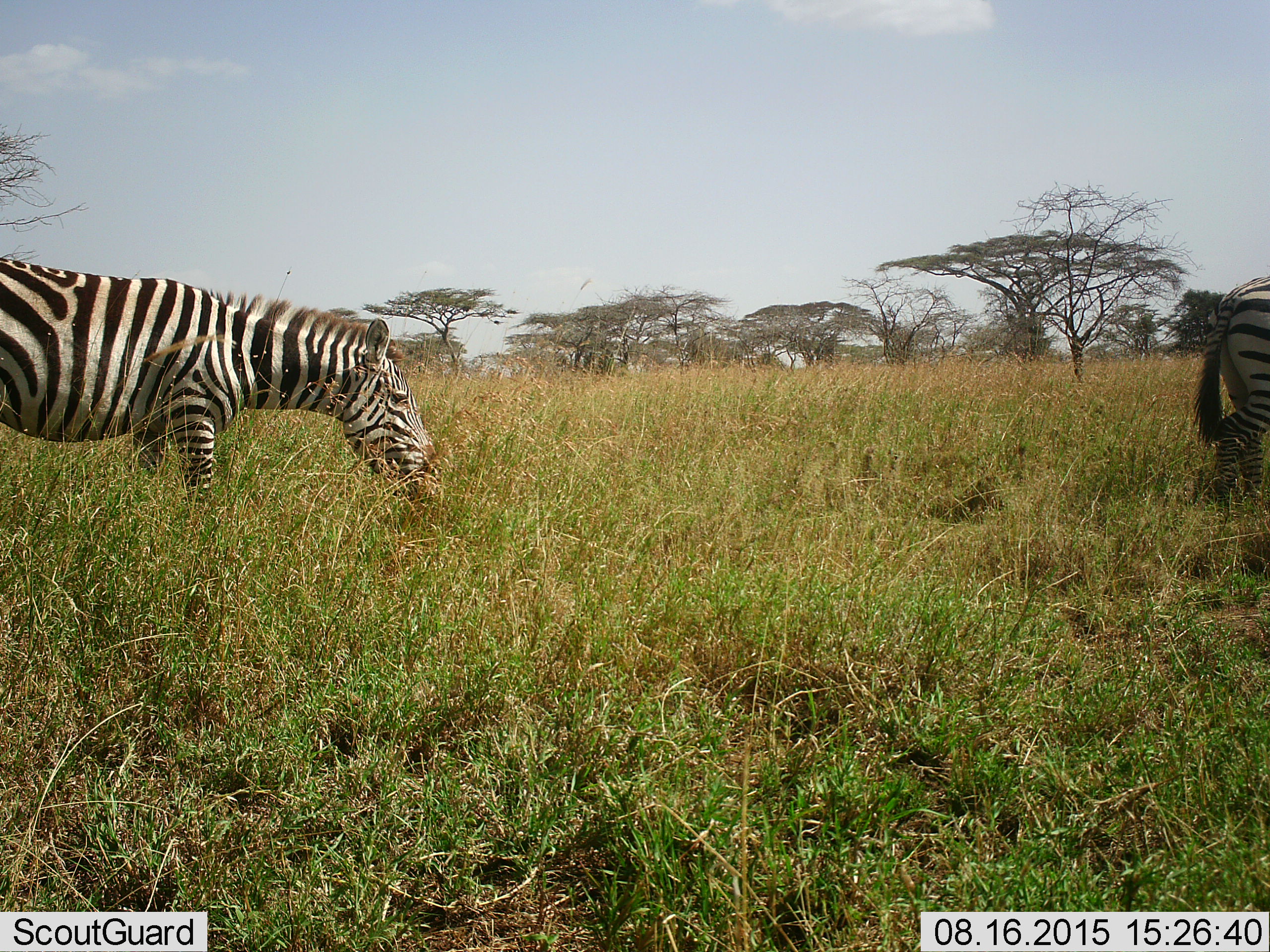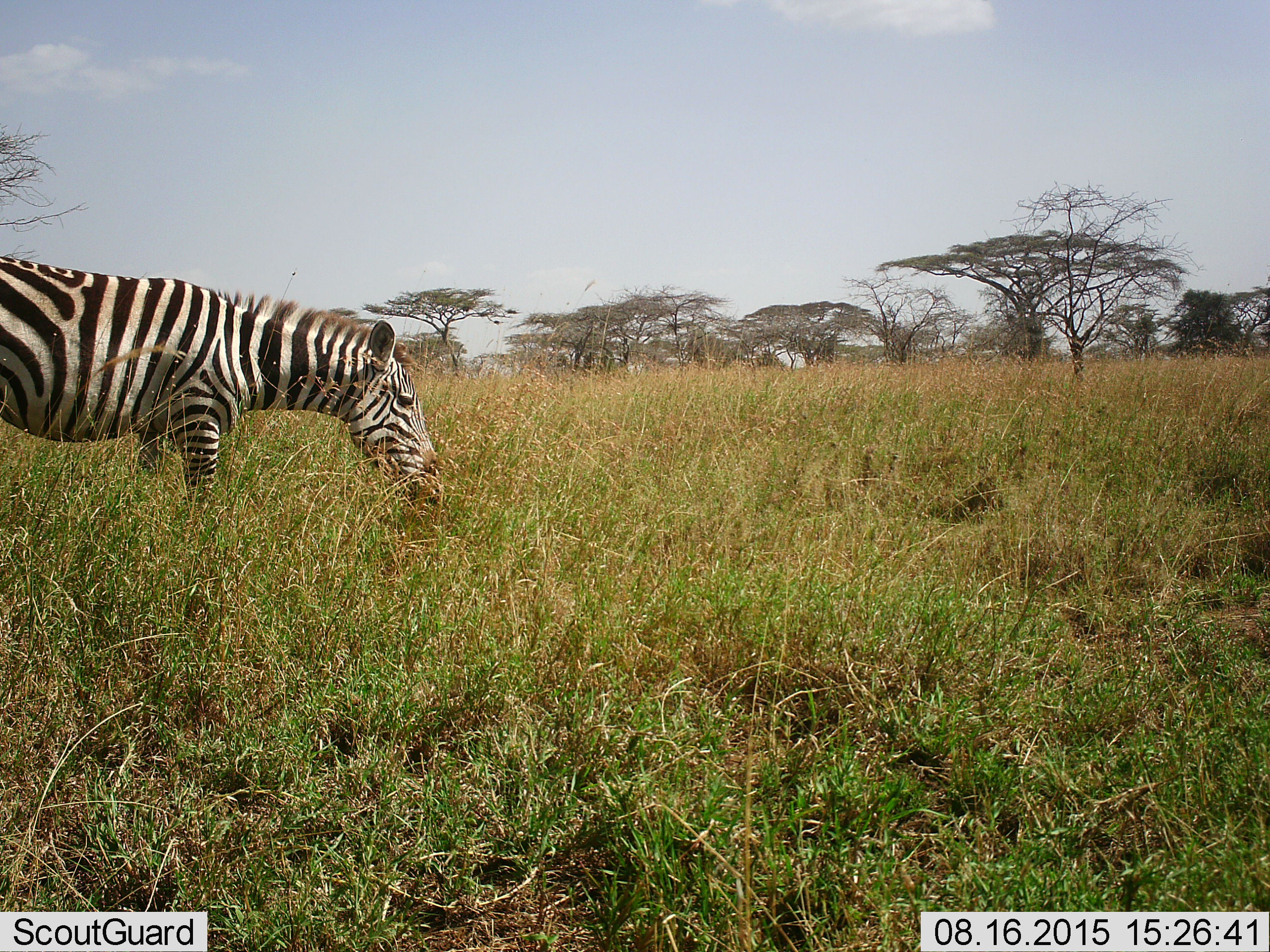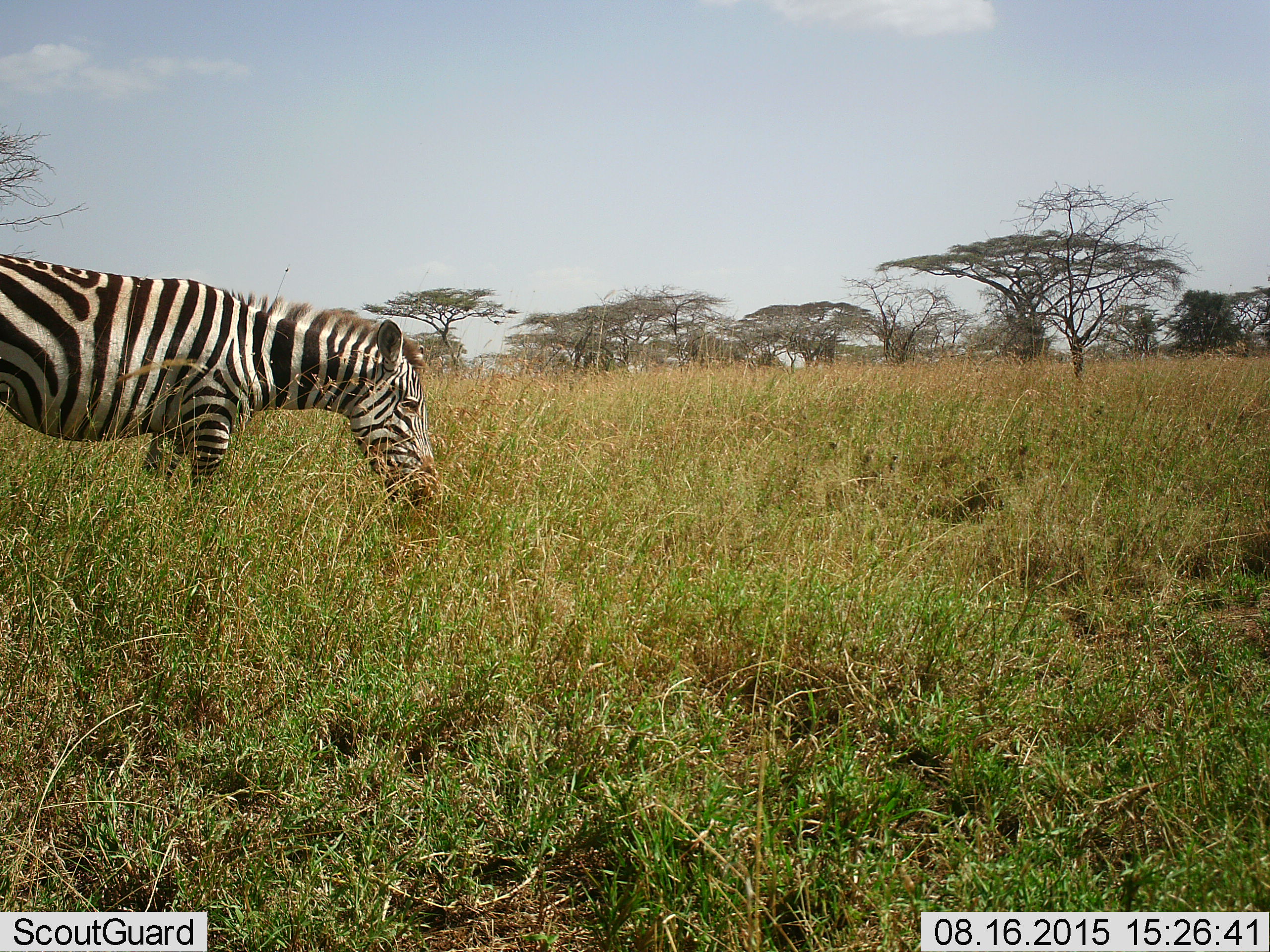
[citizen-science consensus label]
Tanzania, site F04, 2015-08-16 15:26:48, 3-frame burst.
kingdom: Animalia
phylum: Chordata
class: Mammalia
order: Perissodactyla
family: Equidae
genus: Equus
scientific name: Equus quagga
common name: plains zebra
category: zebra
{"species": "zebra (plains zebra) (Equus quagga)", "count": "2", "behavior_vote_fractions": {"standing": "20%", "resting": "0%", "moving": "40%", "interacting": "0%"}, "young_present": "0%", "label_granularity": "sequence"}